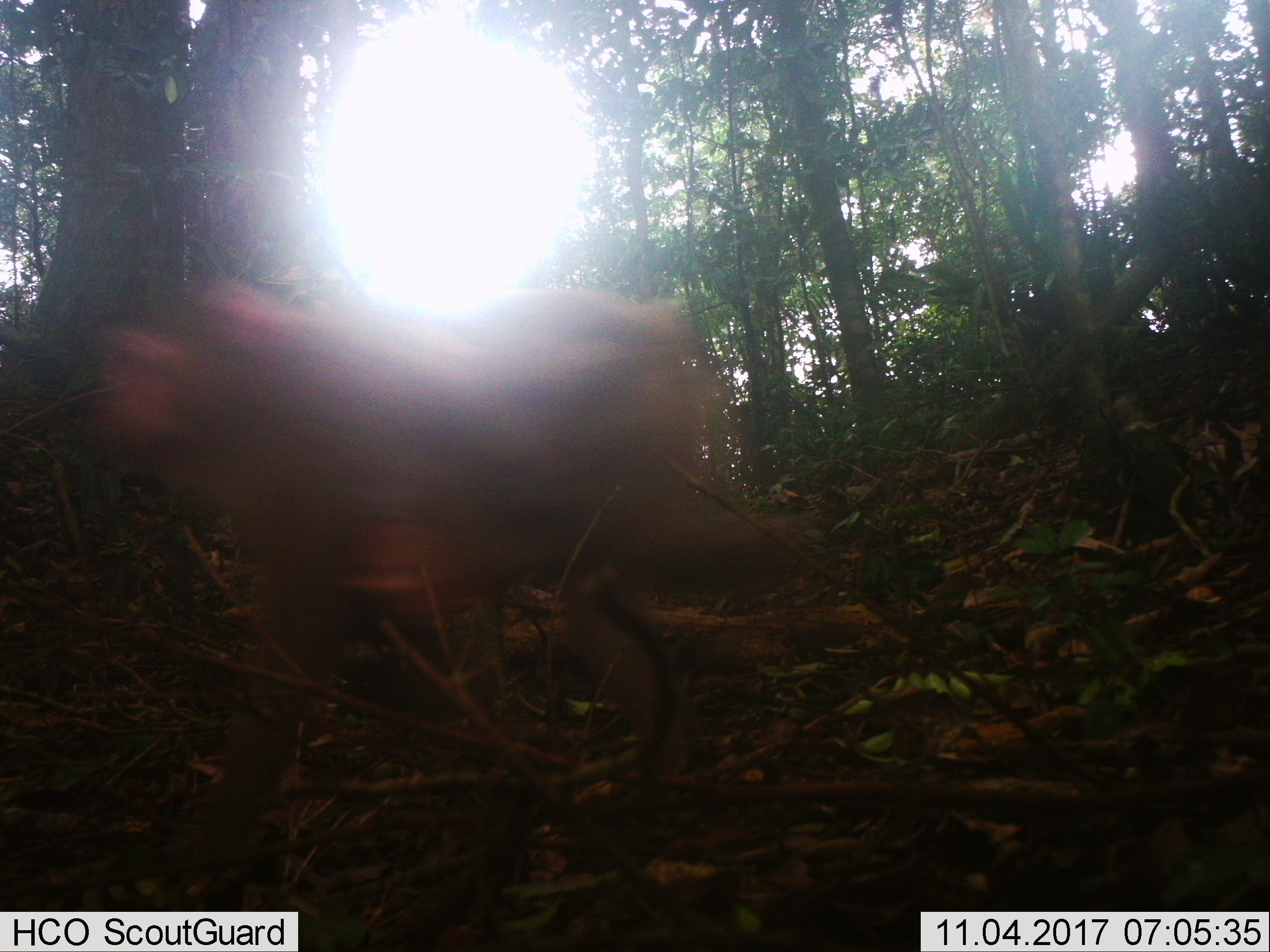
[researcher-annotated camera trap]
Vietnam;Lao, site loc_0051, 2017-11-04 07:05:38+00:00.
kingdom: Animalia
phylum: Chordata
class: Mammalia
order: Primates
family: Cercopithecidae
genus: Macaca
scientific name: Macaca nemestrina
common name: pig-tailed macaque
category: pig tailed macaque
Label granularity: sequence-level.